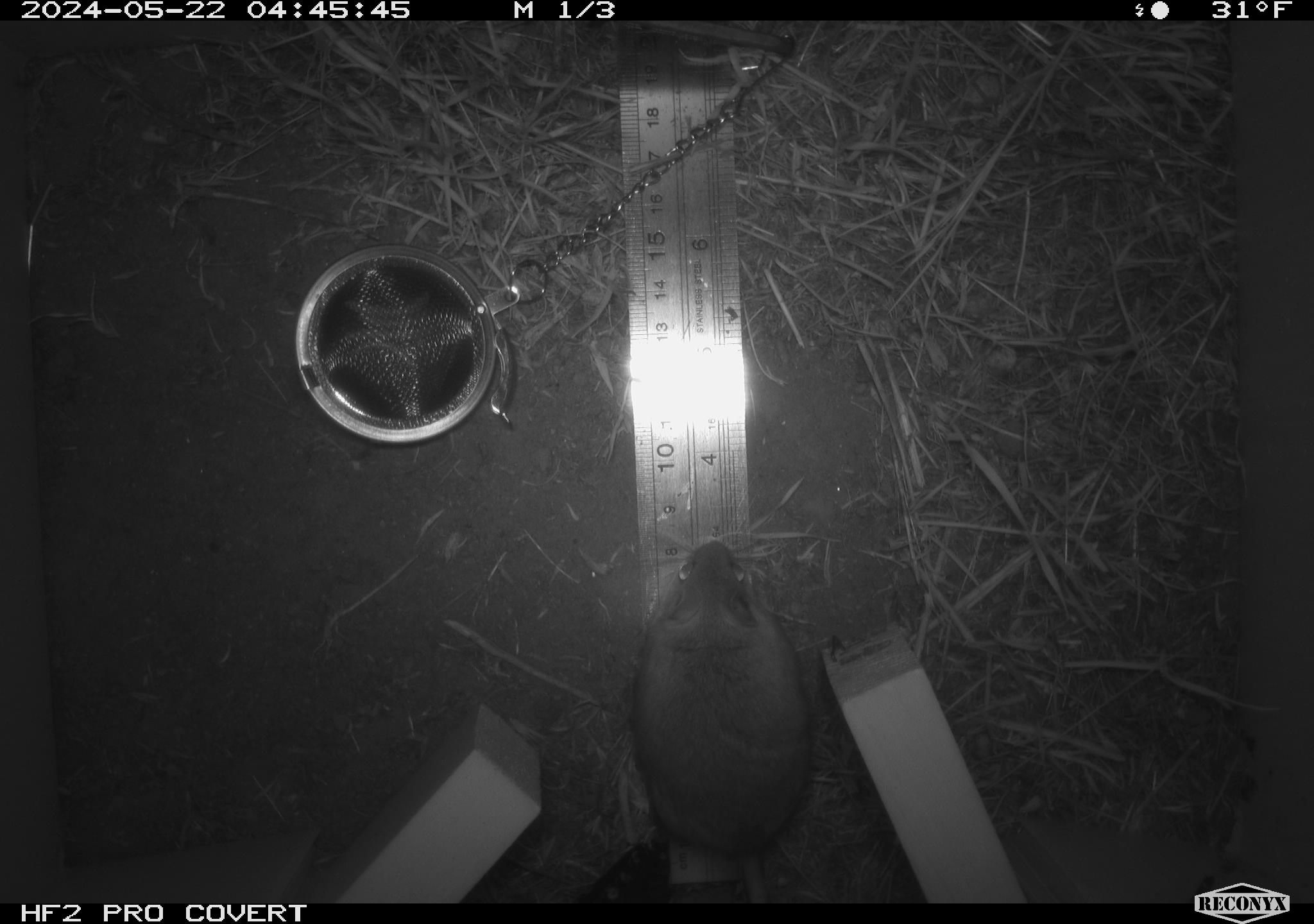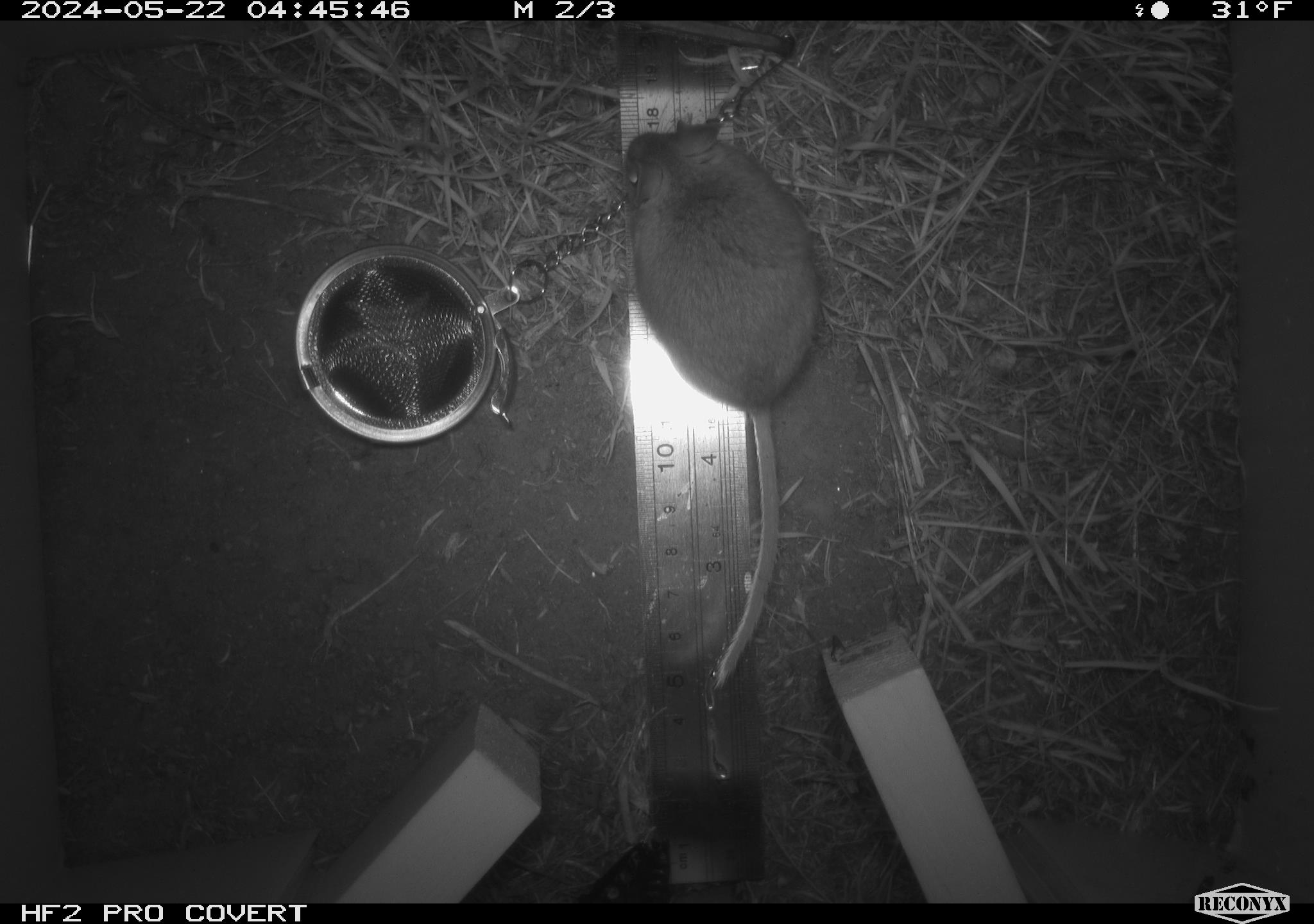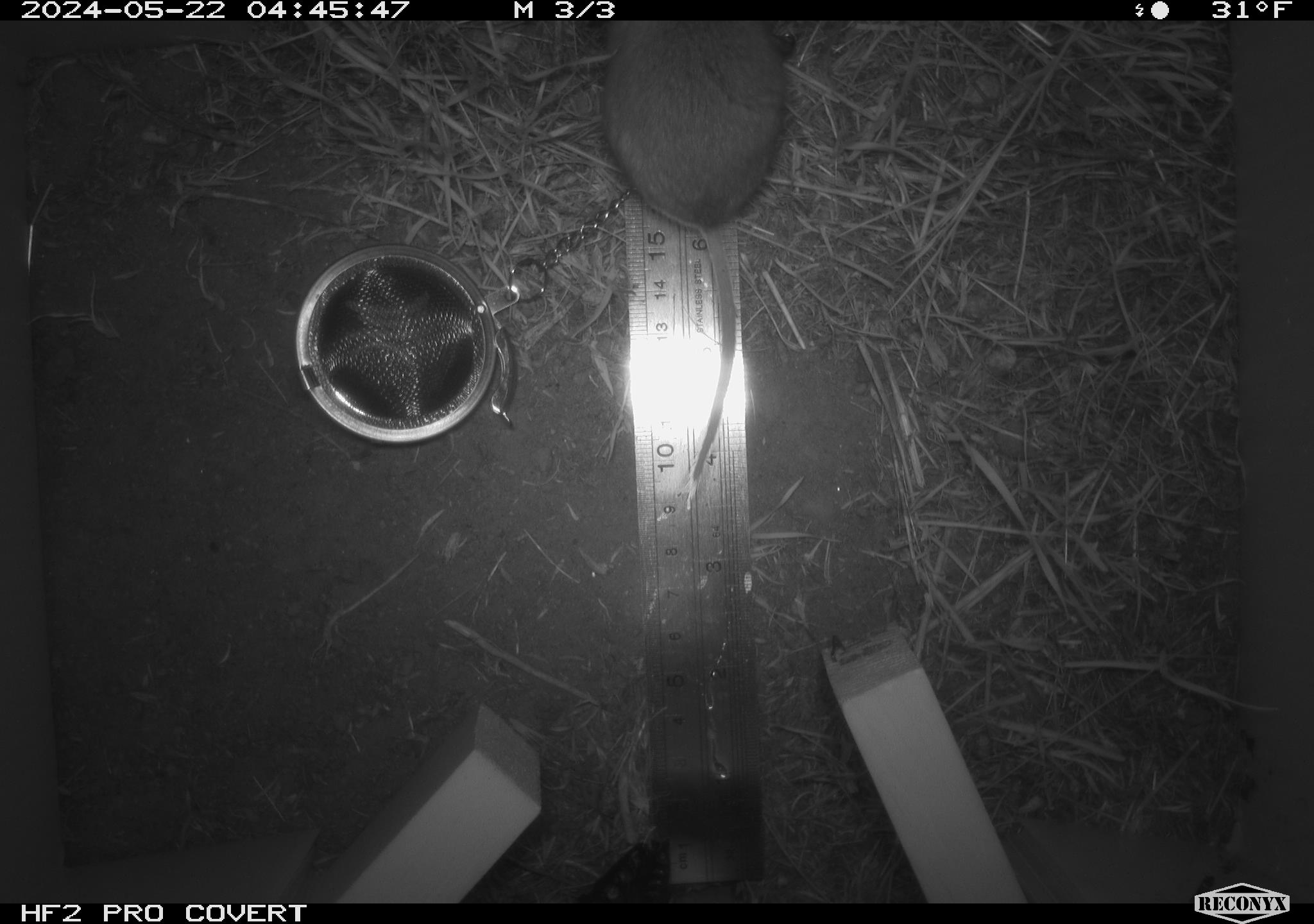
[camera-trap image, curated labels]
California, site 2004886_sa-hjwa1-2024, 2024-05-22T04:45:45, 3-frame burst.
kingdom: Animalia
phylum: Chordata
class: Mammalia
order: Rodentia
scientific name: Rodentia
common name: rodent